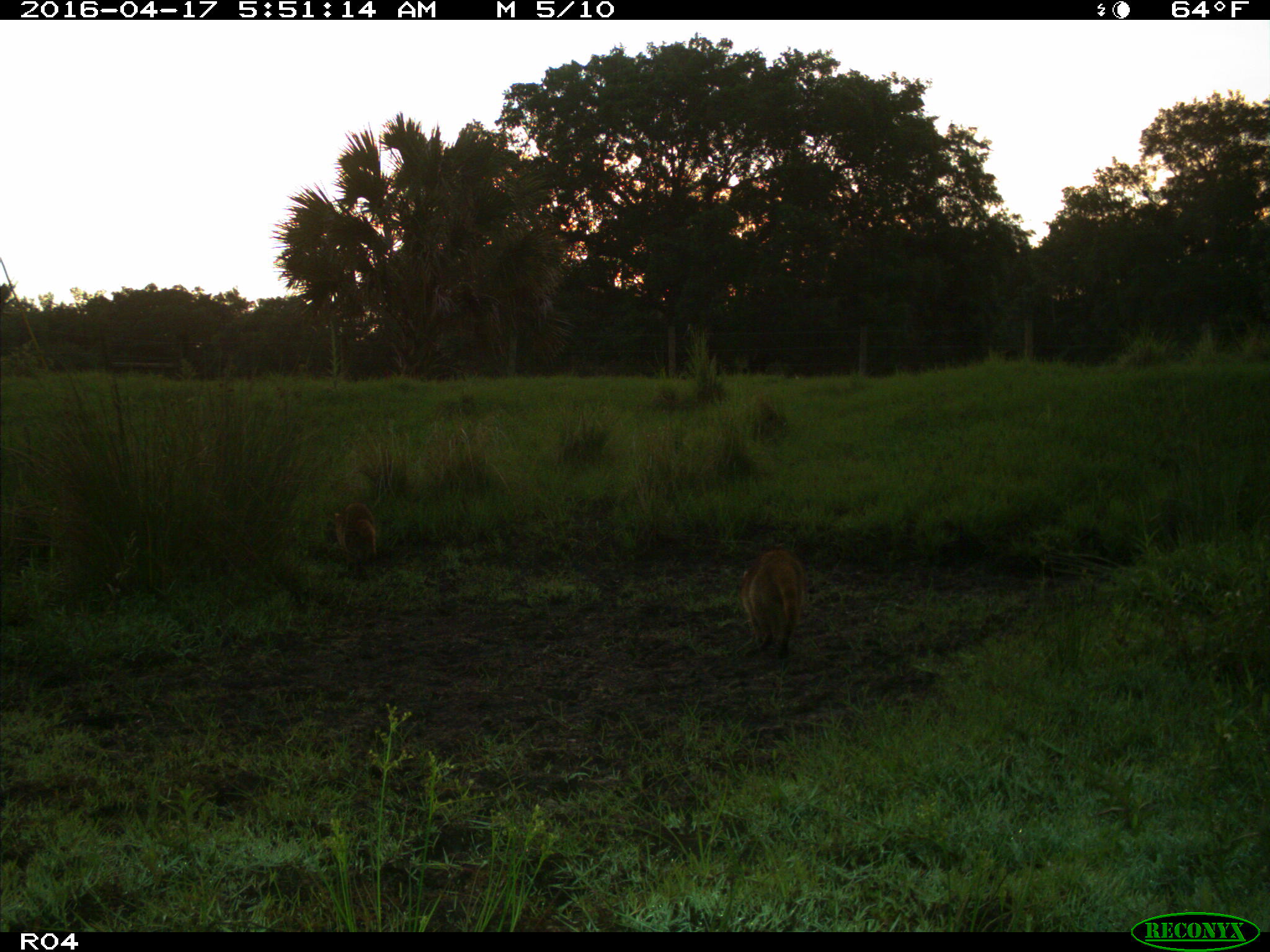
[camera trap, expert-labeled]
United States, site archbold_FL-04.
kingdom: Animalia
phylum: Chordata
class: Mammalia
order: Carnivora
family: Procyonidae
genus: Procyon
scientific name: Procyon lotor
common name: common raccoon